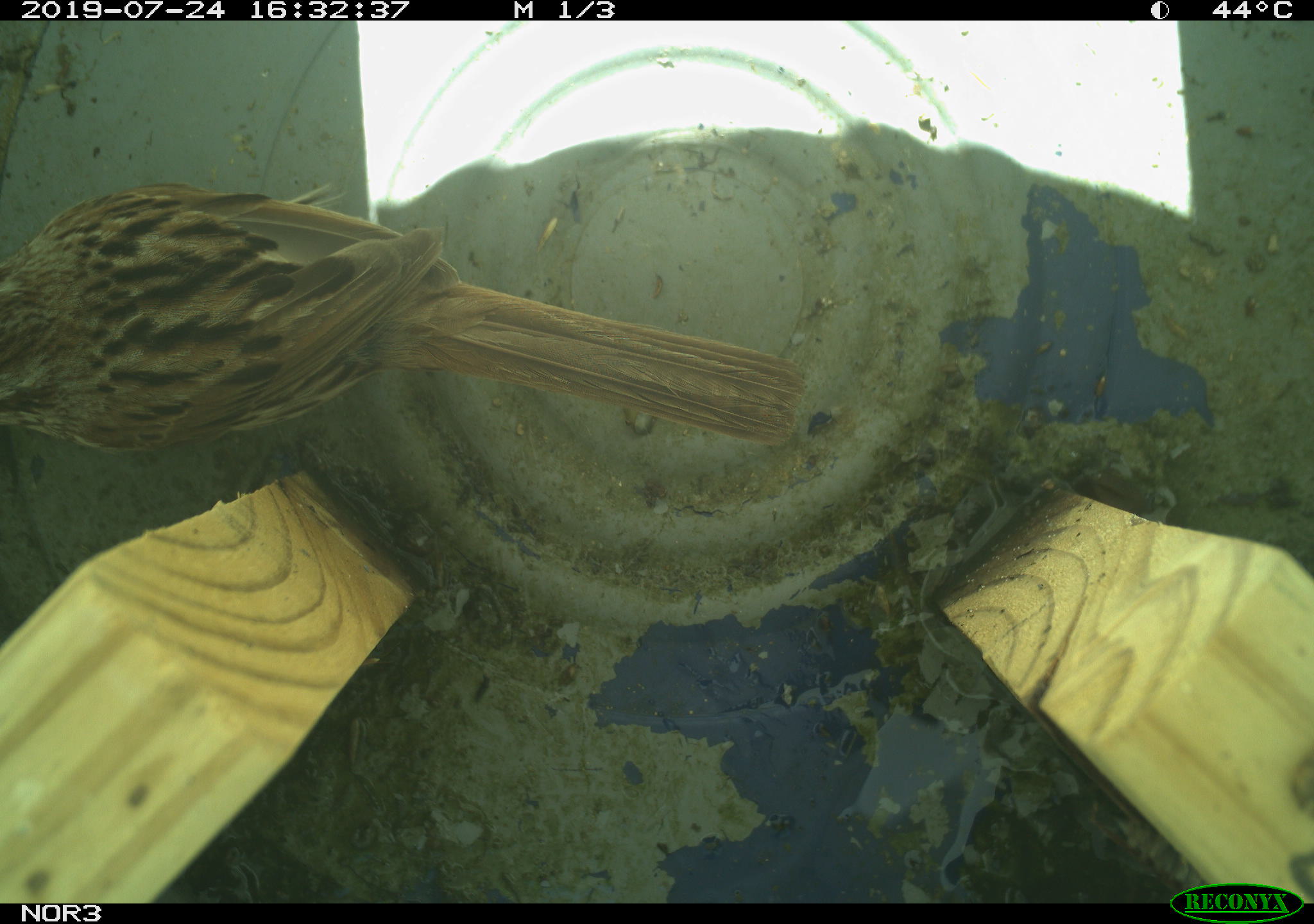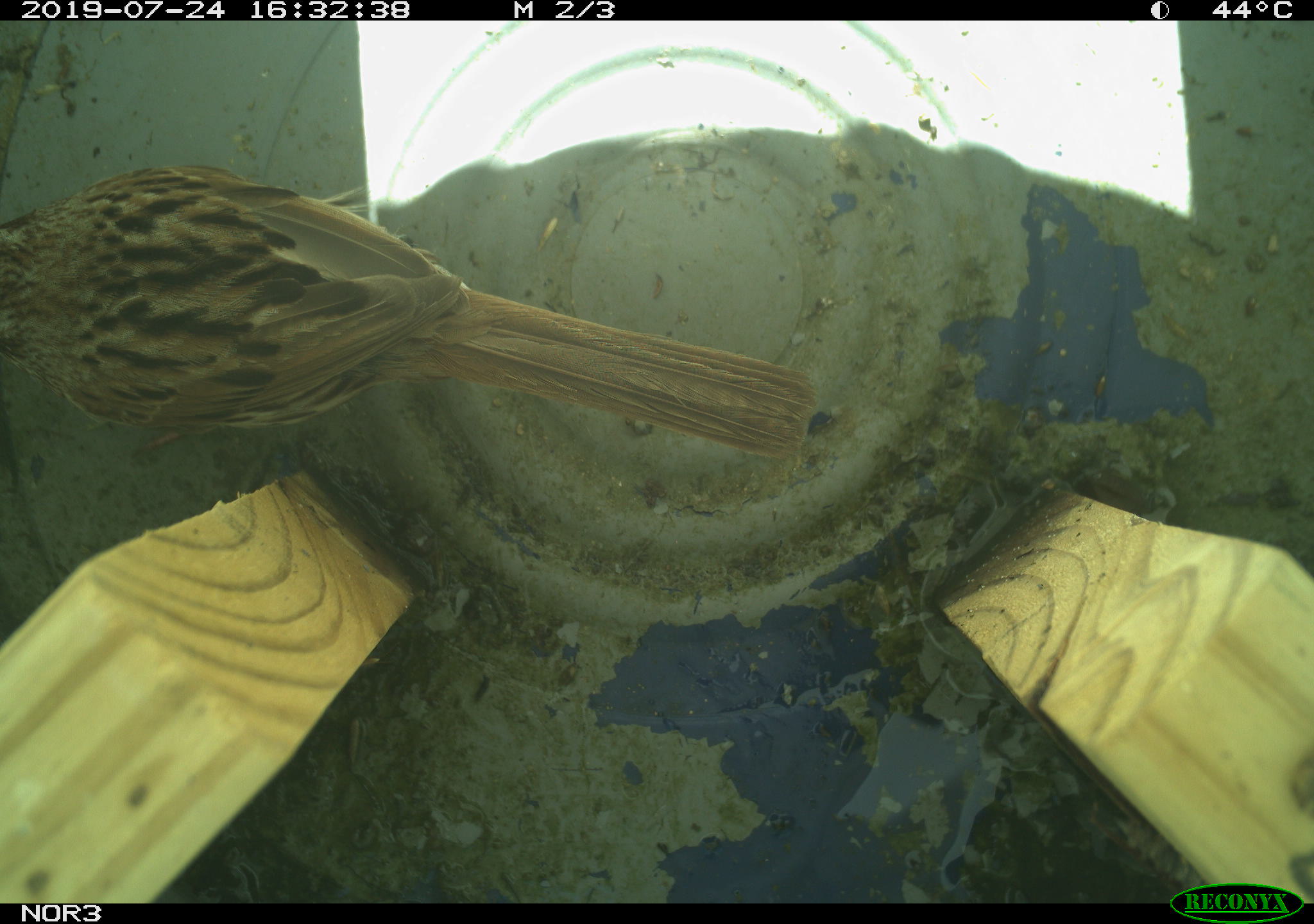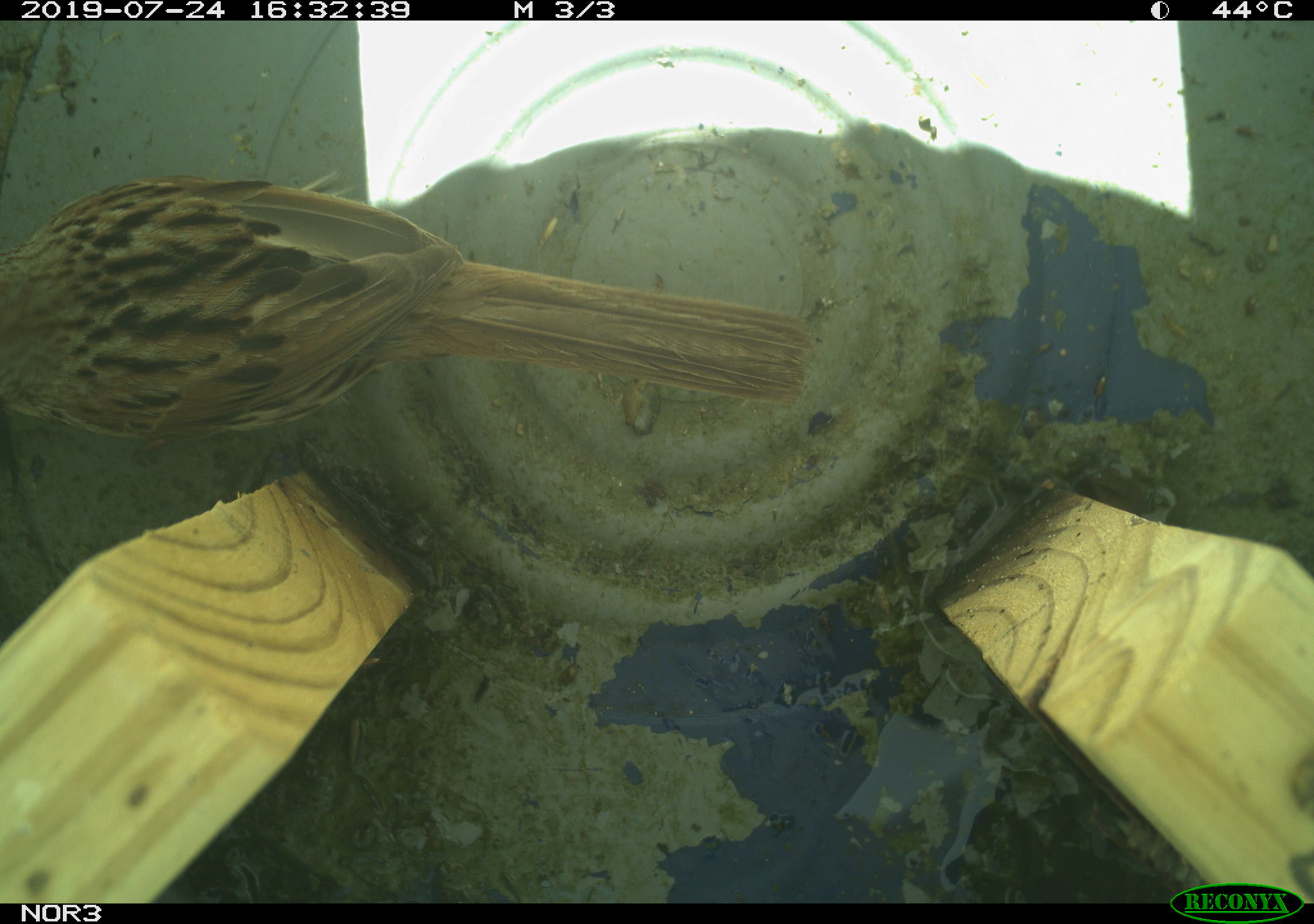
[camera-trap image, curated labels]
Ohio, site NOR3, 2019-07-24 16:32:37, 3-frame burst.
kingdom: Animalia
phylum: Chordata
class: Aves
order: Passeriformes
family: Passerellidae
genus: Melospiza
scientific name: Melospiza melodia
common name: song sparrow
Song sparrow (Melospiza melodia).